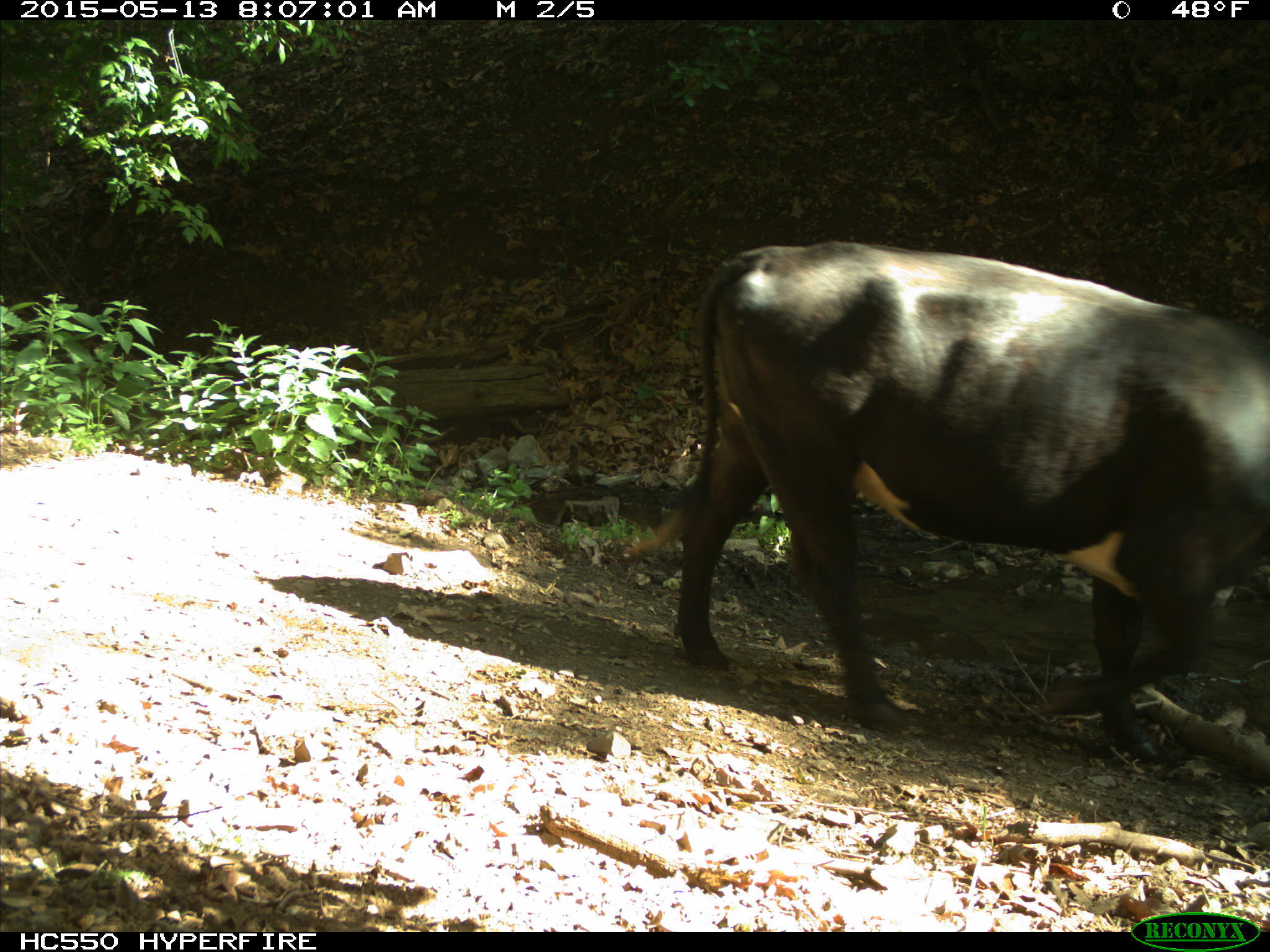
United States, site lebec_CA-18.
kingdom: Animalia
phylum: Chordata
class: Mammalia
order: Artiodactyla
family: Bovidae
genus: Bos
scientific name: Bos taurus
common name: domestic cow